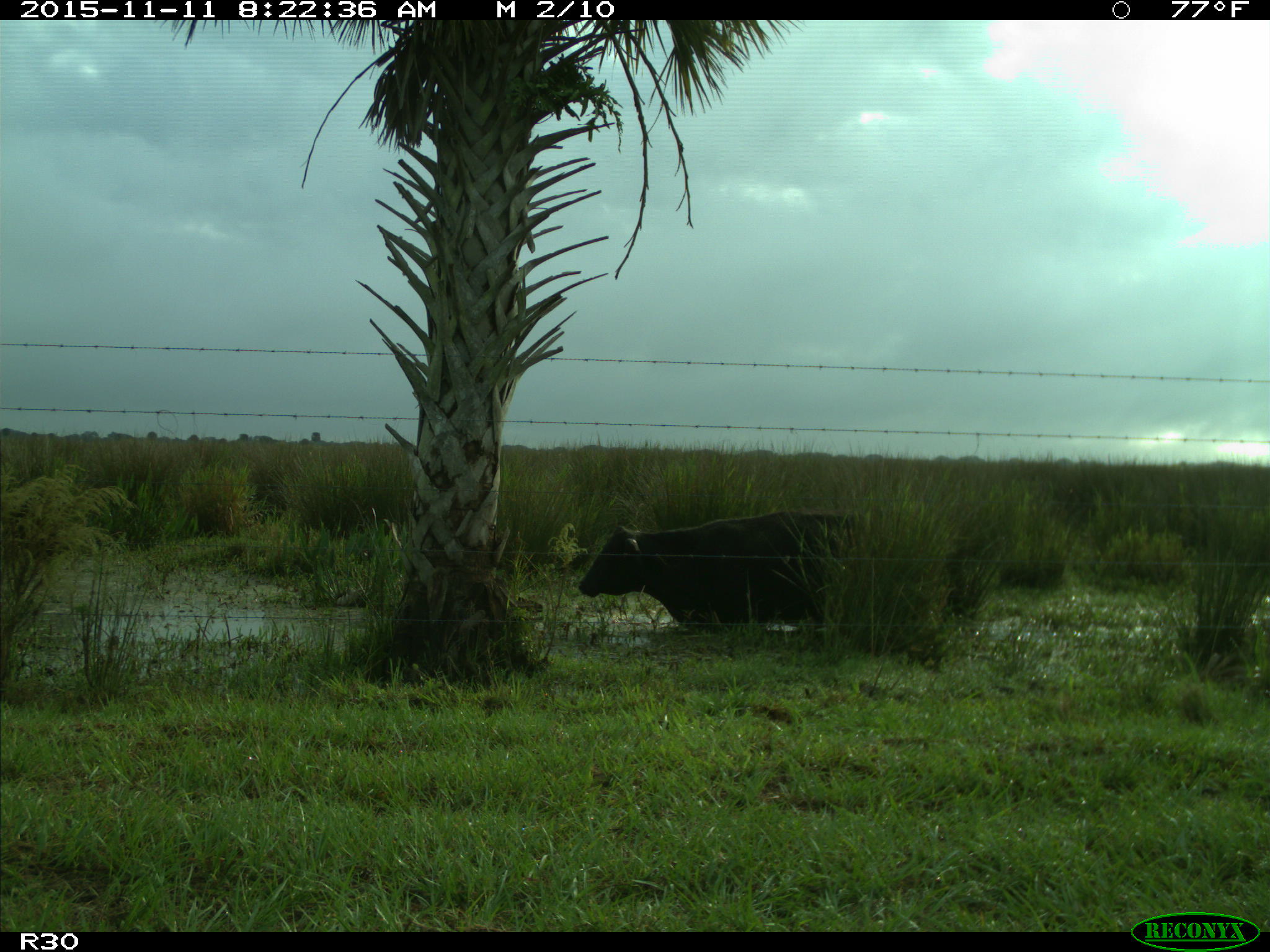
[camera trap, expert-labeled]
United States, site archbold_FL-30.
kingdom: Animalia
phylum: Chordata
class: Mammalia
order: Artiodactyla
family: Bovidae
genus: Bos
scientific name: Bos taurus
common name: domestic cow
Bos taurus (domestic cow).